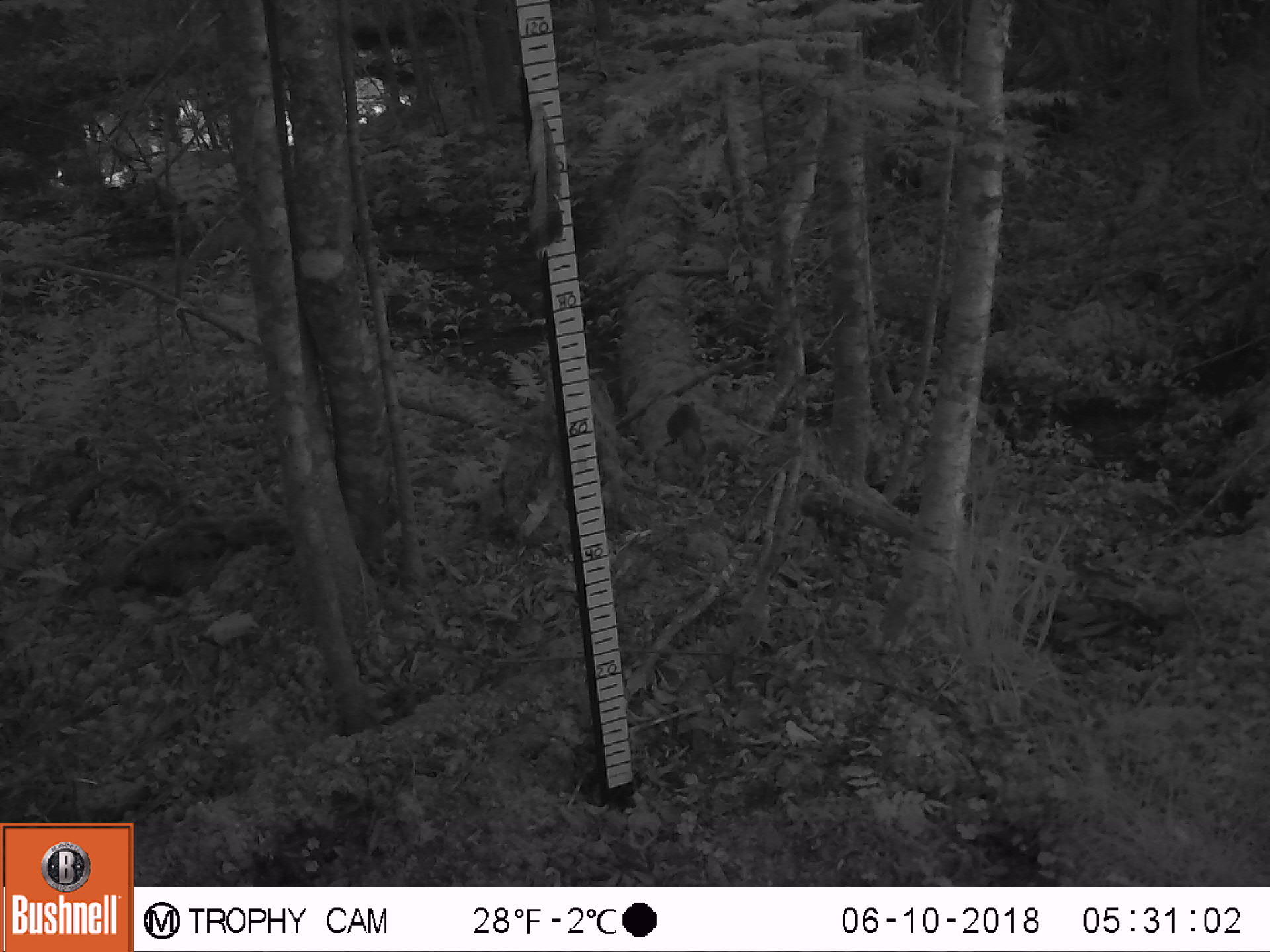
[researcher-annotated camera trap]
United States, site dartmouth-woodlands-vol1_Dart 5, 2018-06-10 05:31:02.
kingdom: Animalia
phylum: Chordata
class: Mammalia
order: Rodentia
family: Sciuridae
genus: Tamiasciurus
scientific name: Tamiasciurus hudsonicus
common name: red squirrel